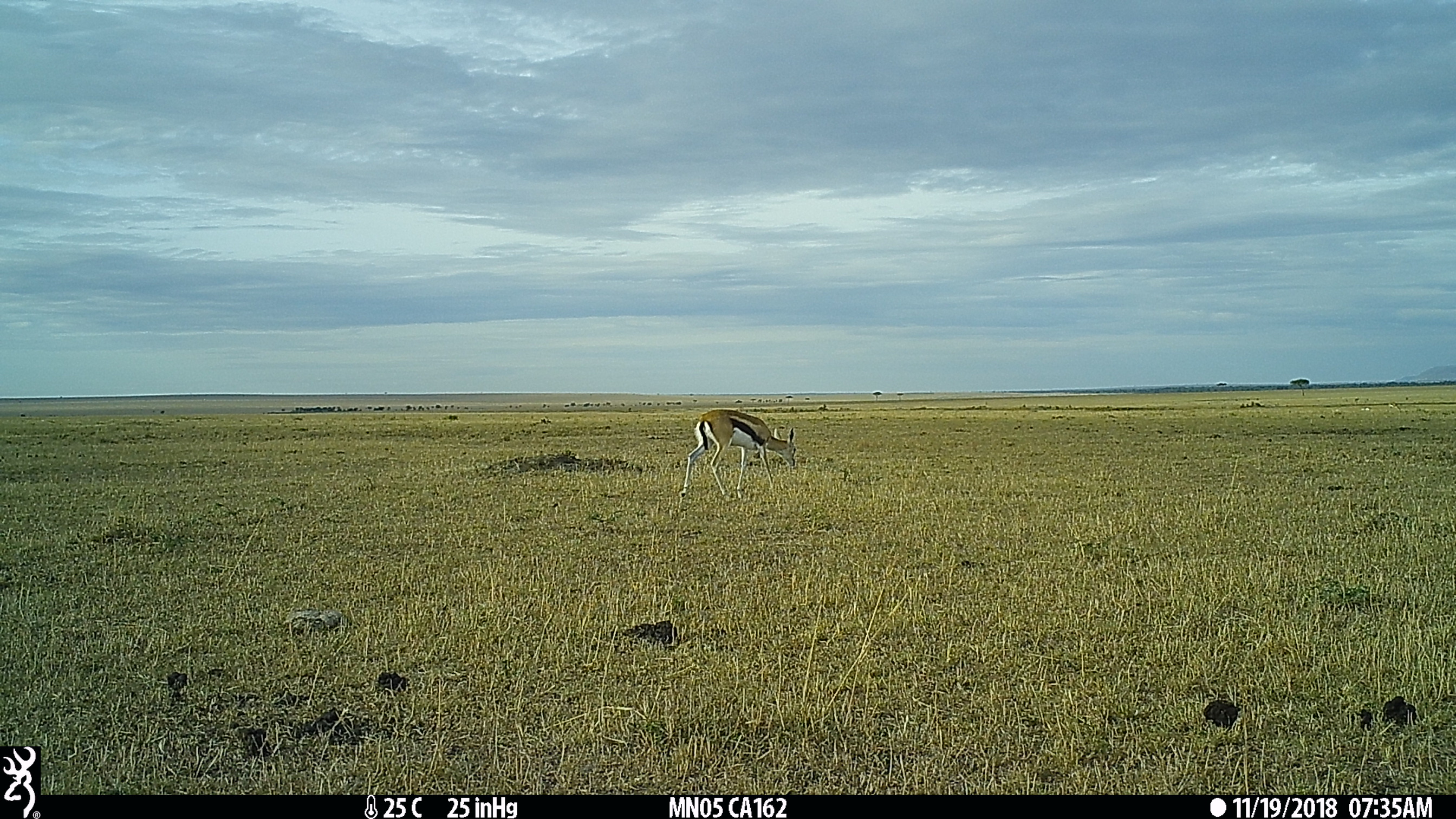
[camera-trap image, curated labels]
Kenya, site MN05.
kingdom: Animalia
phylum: Chordata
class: Mammalia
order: Artiodactyla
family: Bovidae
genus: Eudorcas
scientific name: Eudorcas thomsonii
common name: thomon's gazelle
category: gazelle thomsons